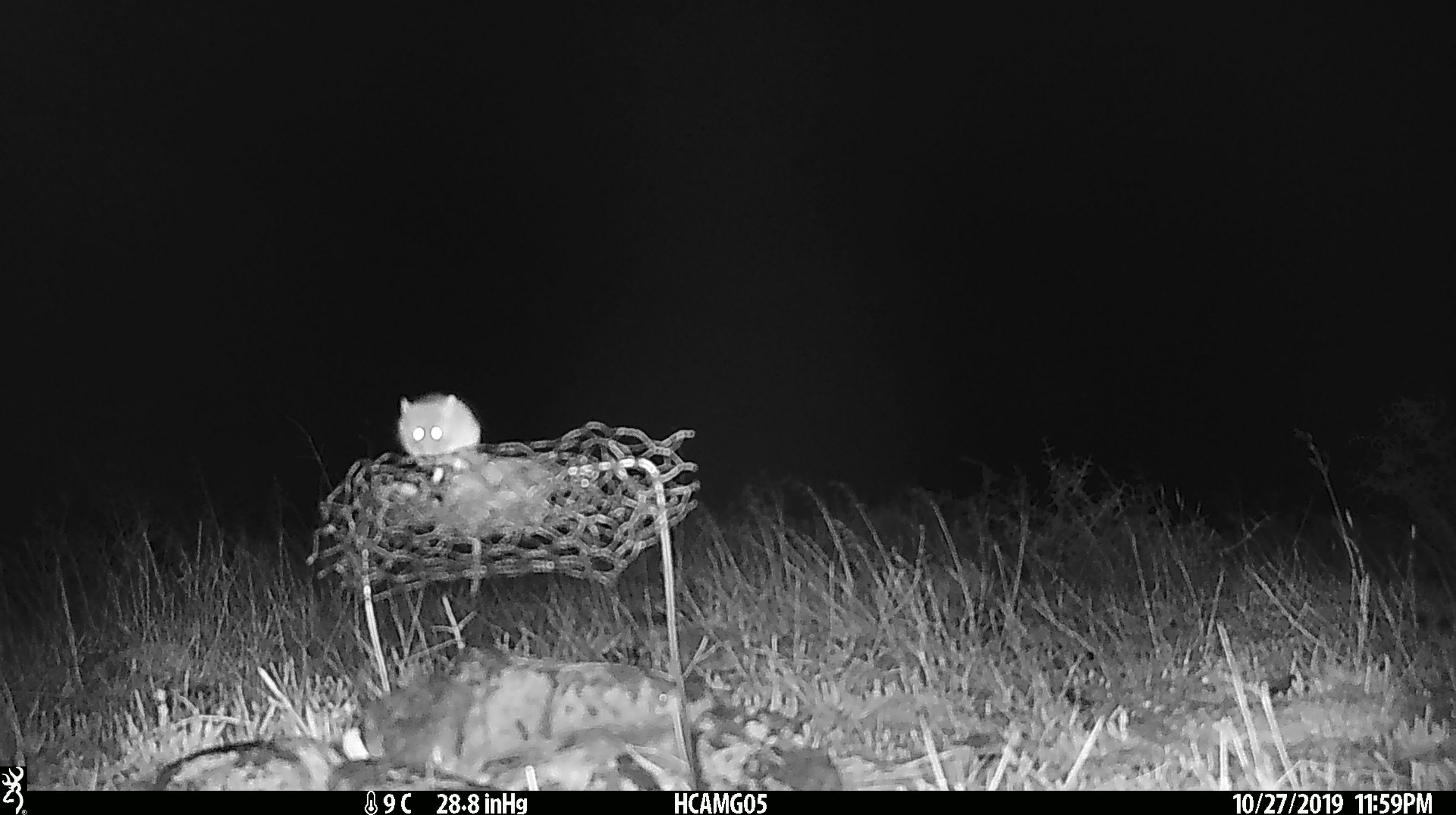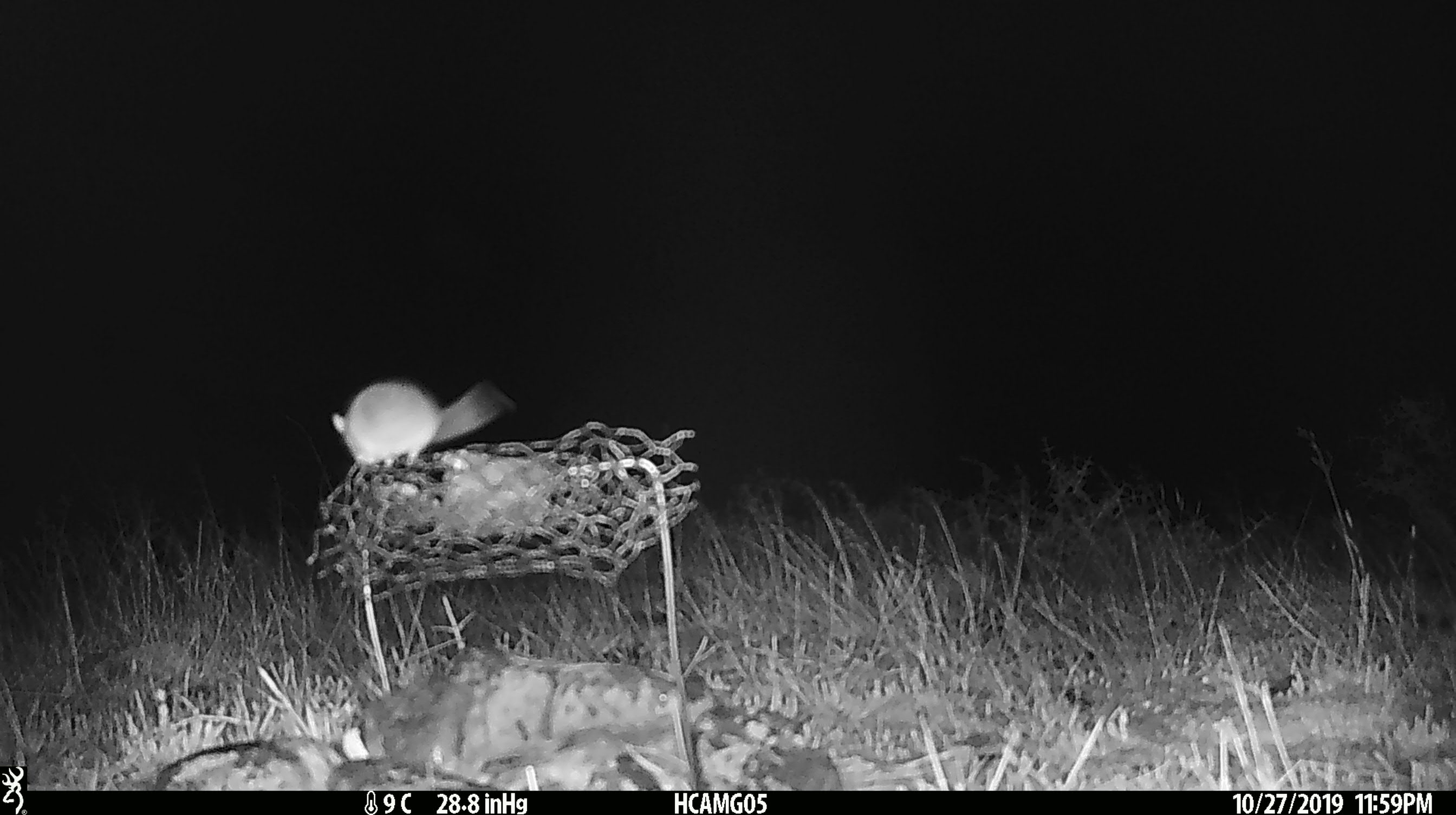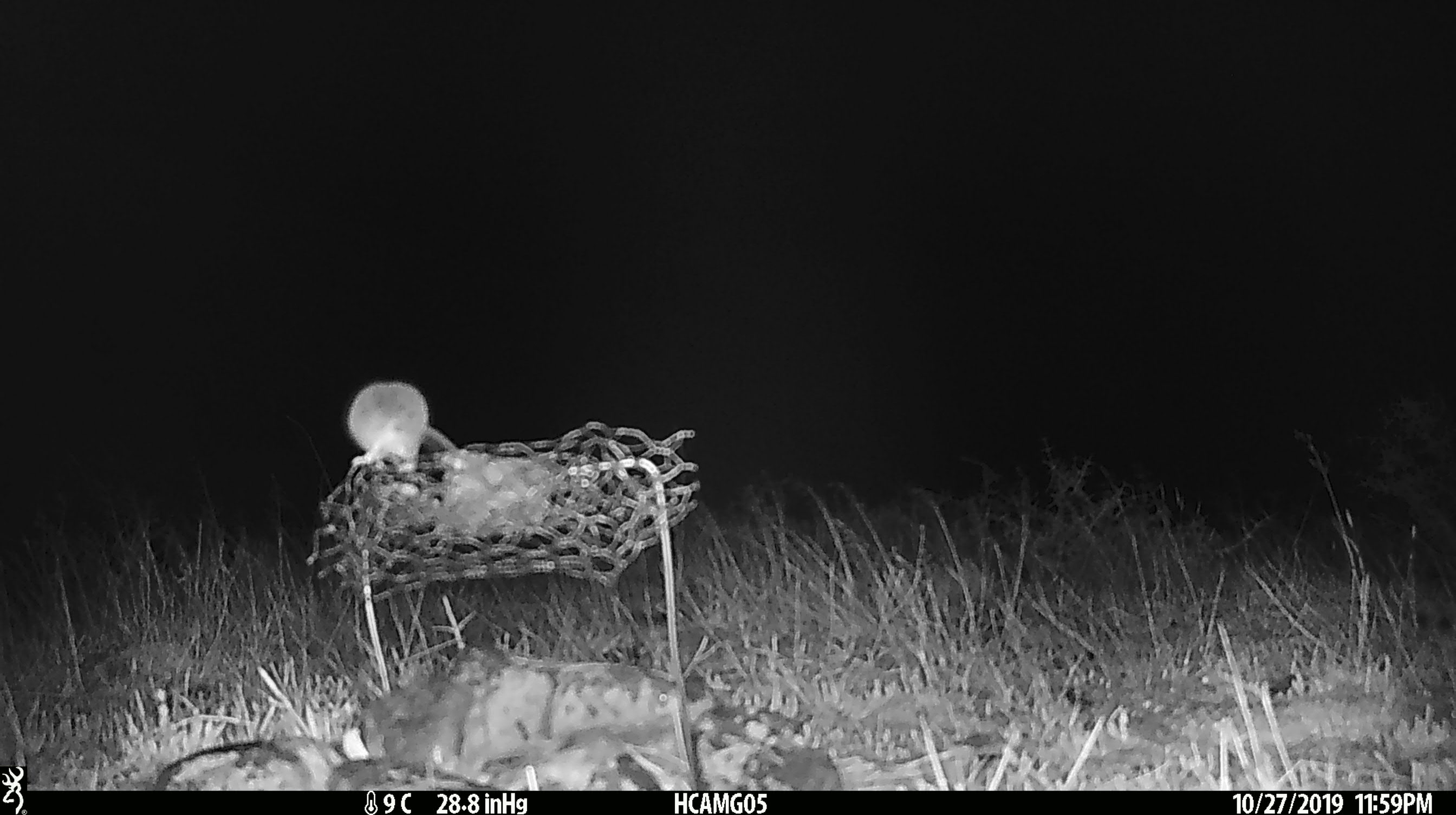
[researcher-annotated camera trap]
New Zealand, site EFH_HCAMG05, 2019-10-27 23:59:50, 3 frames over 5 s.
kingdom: Animalia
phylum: Chordata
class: Mammalia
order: Rodentia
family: Muridae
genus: Mus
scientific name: Mus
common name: mouse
Mouse (Mus).